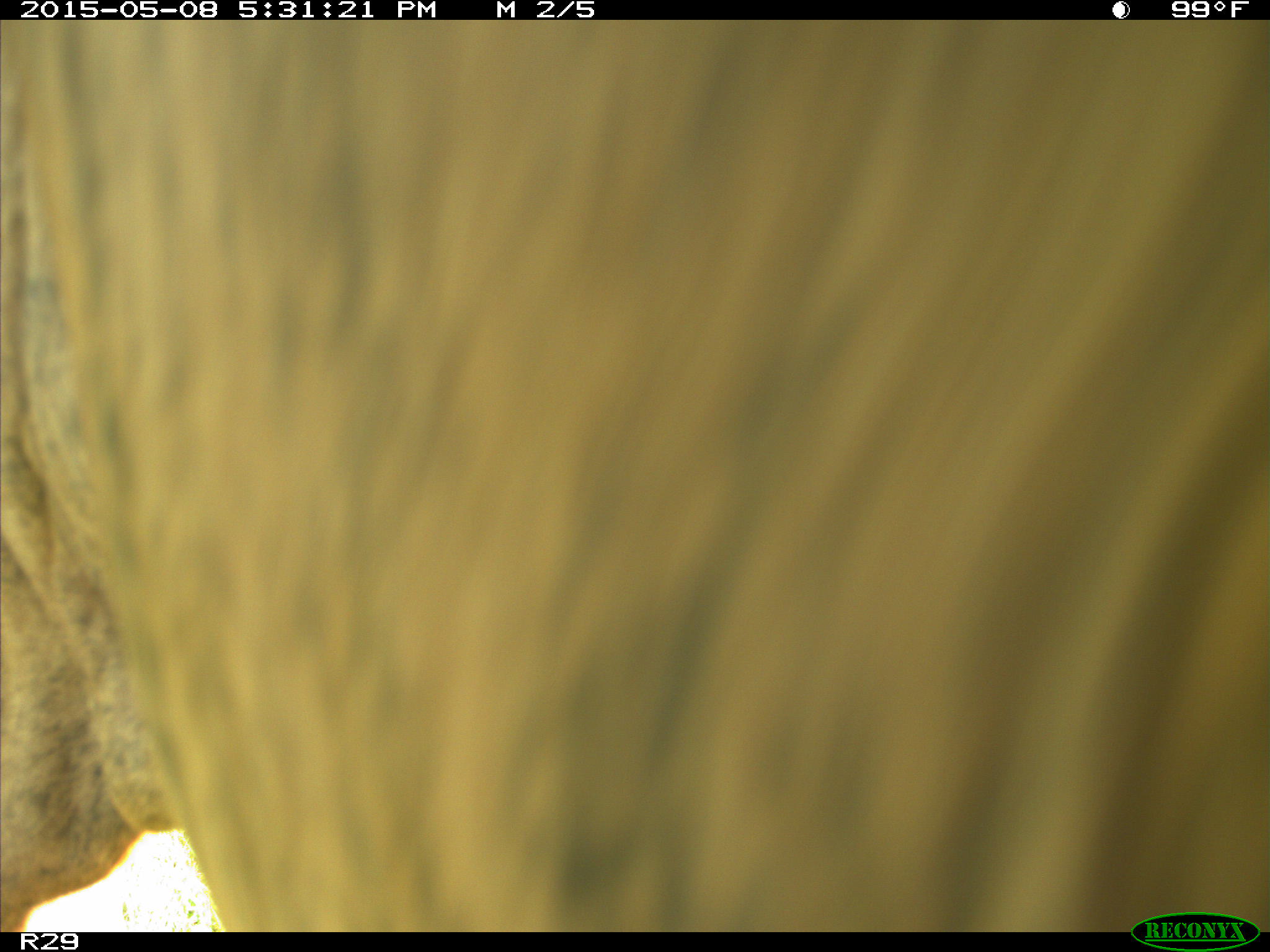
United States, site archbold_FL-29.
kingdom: Animalia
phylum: Chordata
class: Mammalia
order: Artiodactyla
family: Bovidae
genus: Bos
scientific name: Bos taurus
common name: domestic cow